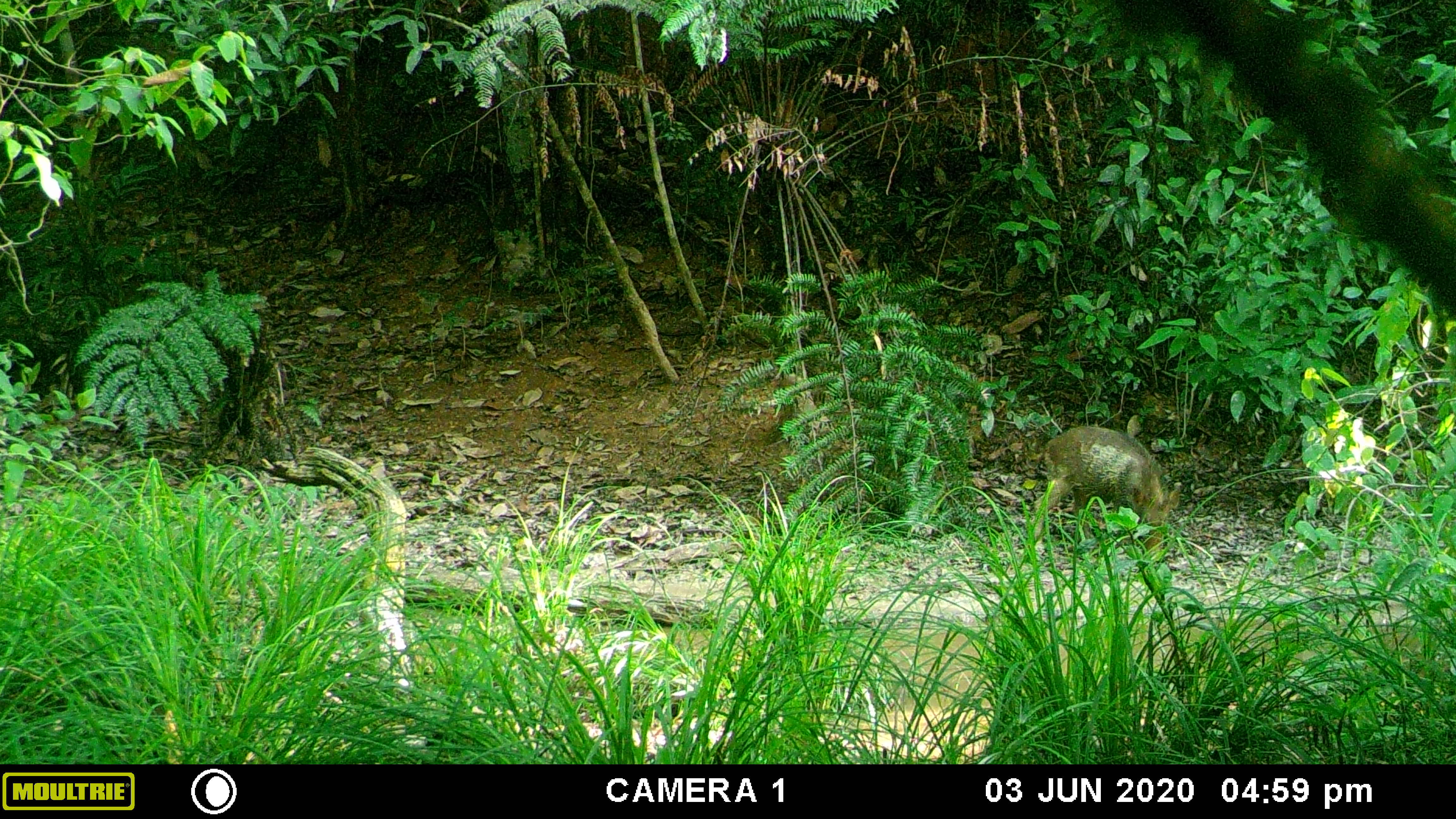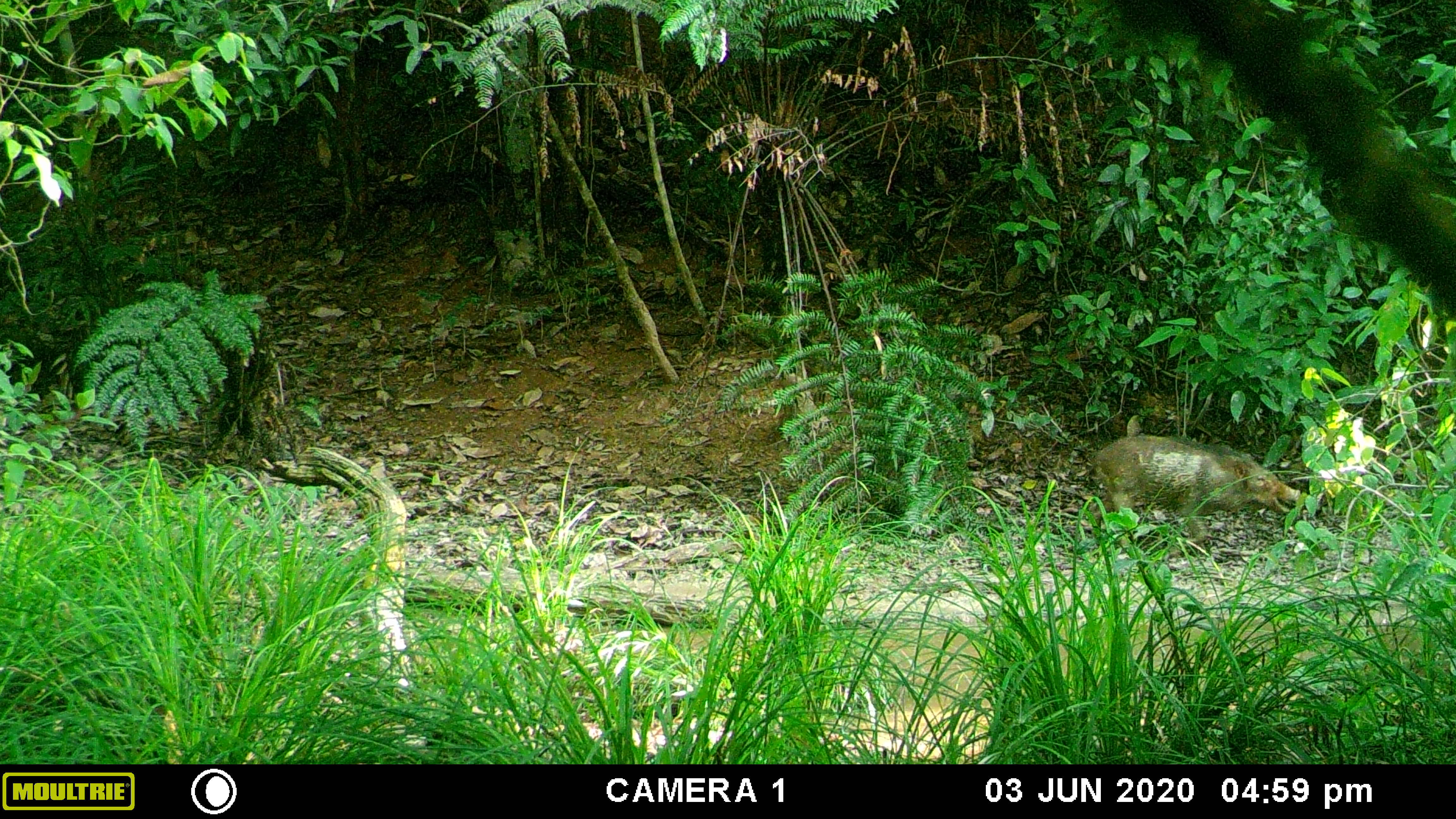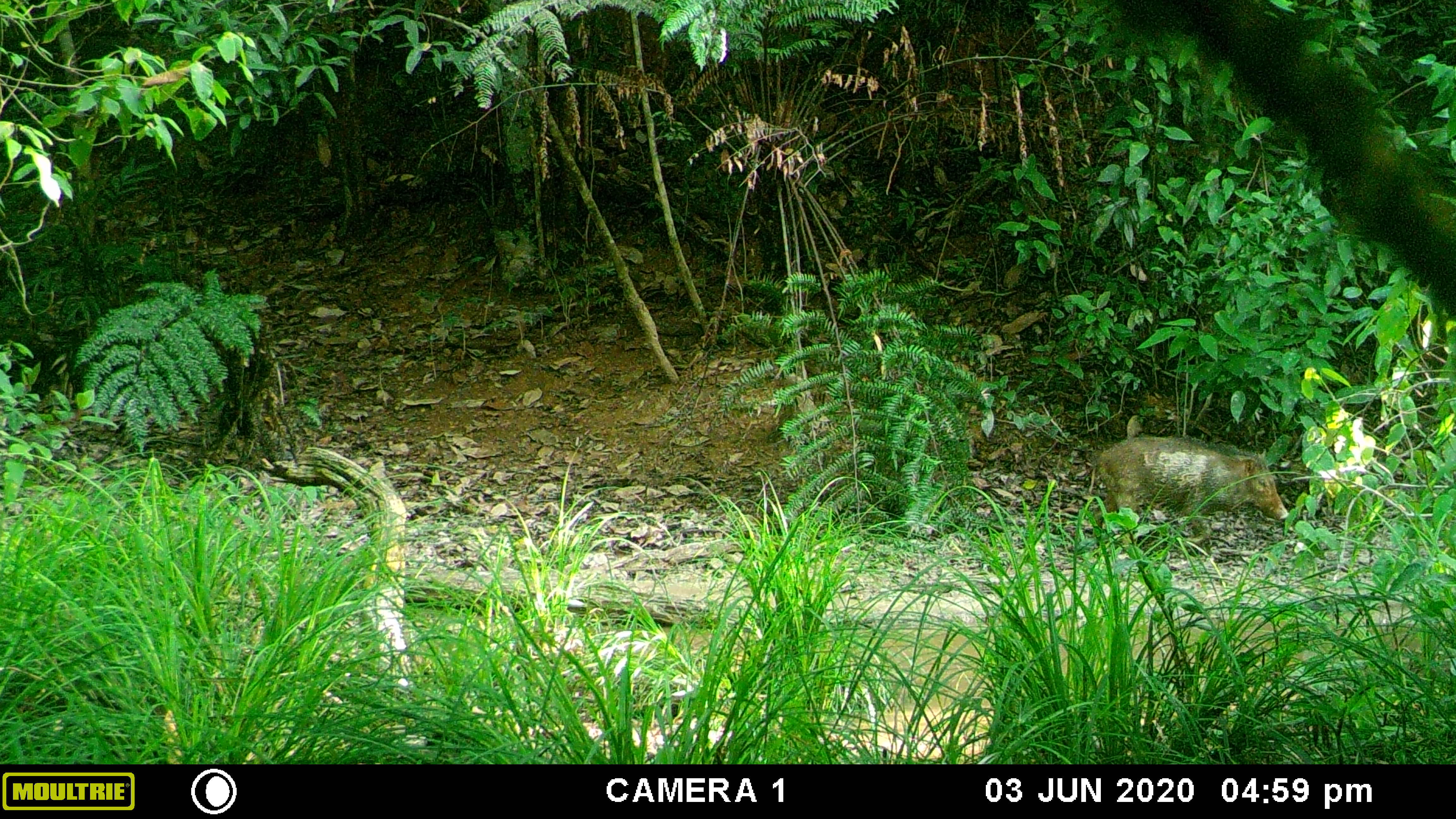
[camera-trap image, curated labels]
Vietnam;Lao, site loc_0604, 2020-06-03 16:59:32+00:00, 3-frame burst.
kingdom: Animalia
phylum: Chordata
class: Mammalia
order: Artiodactyla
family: Suidae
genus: Sus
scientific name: Sus scrofa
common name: eurasian wild pig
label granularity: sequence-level